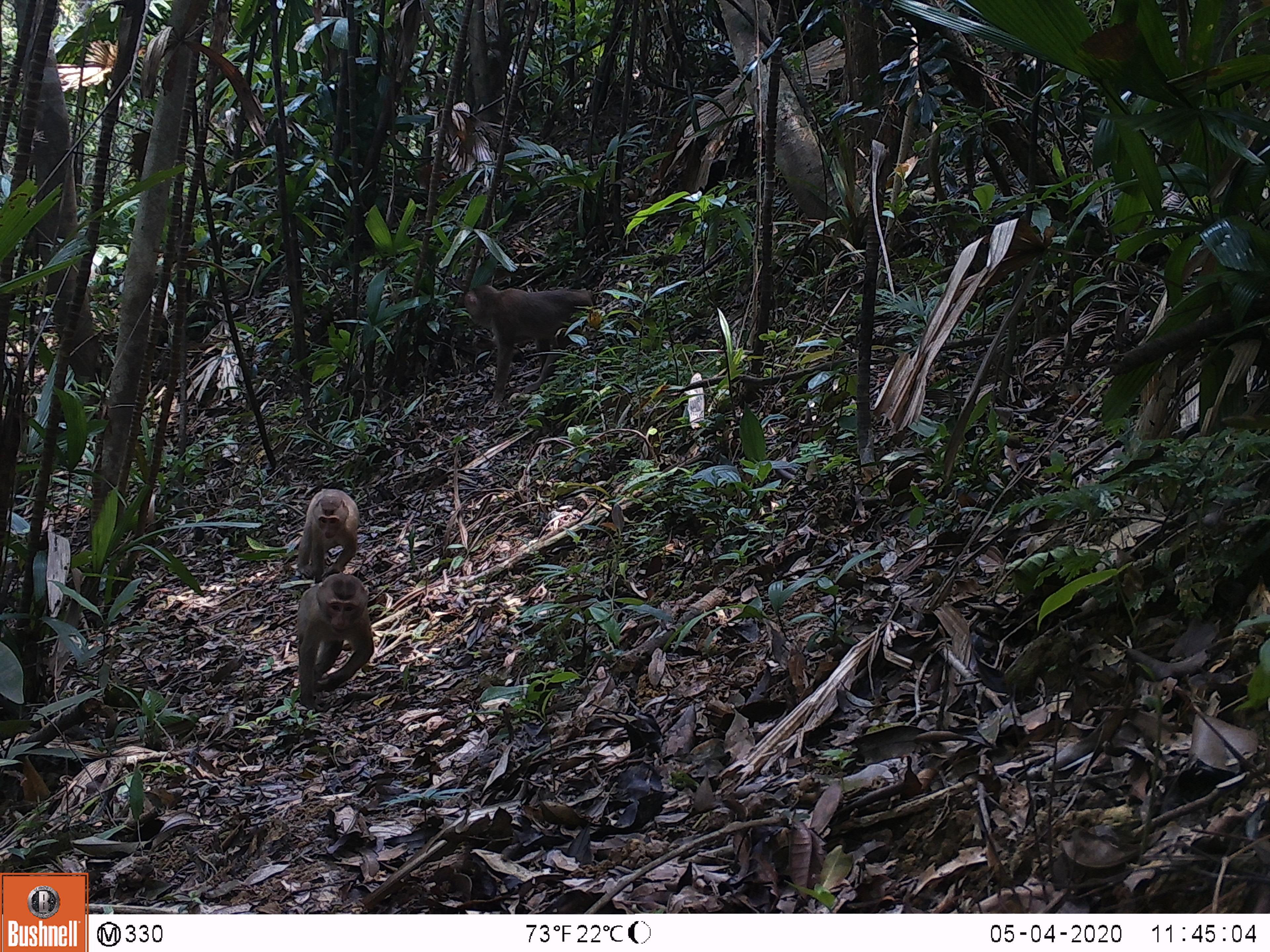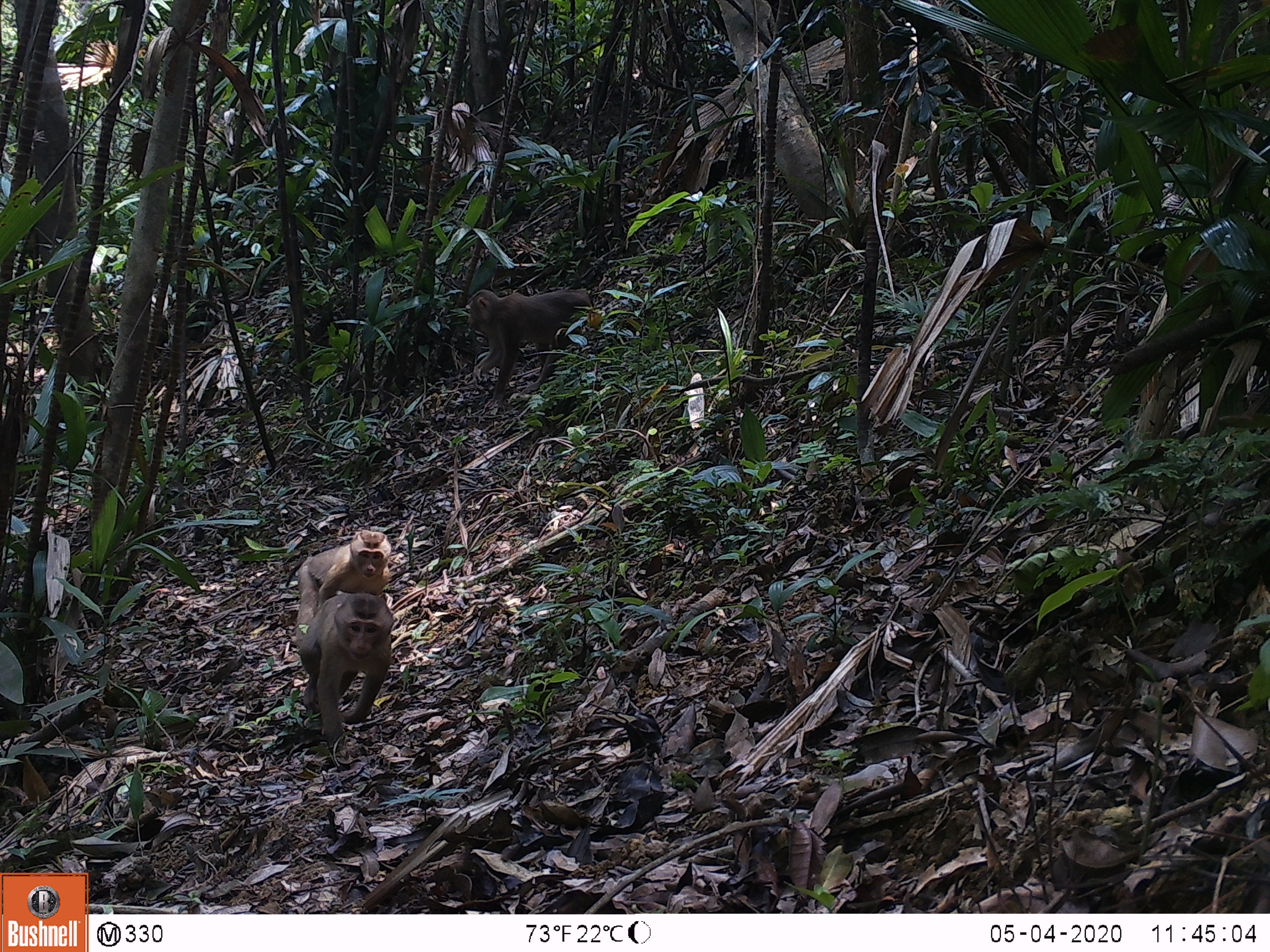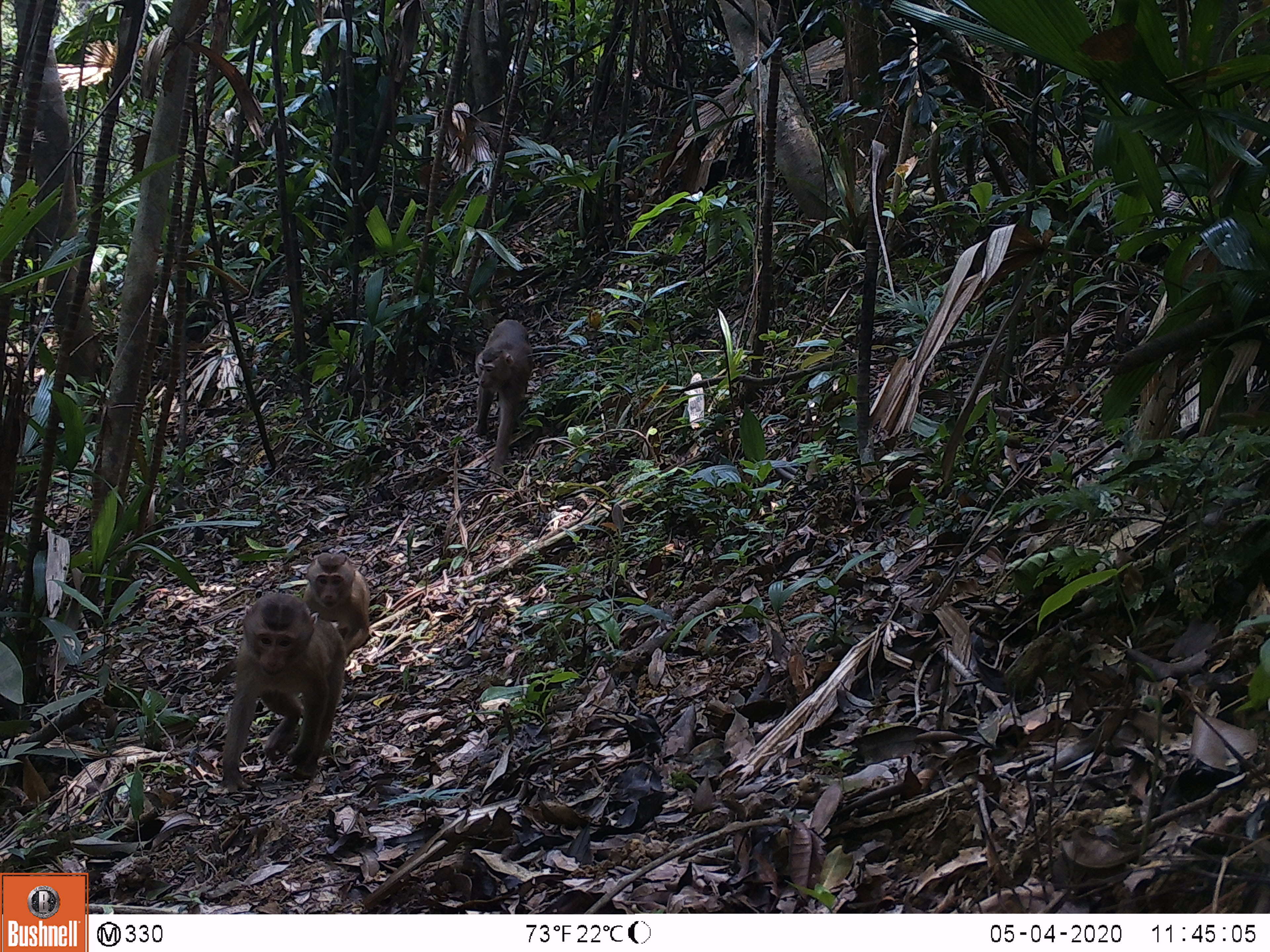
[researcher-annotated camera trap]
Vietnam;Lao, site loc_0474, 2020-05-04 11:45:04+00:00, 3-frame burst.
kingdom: Animalia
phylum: Chordata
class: Mammalia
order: Primates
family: Cercopithecidae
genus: Macaca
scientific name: Macaca nemestrina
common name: pig-tailed macaque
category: pig tailed macaque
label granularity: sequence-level